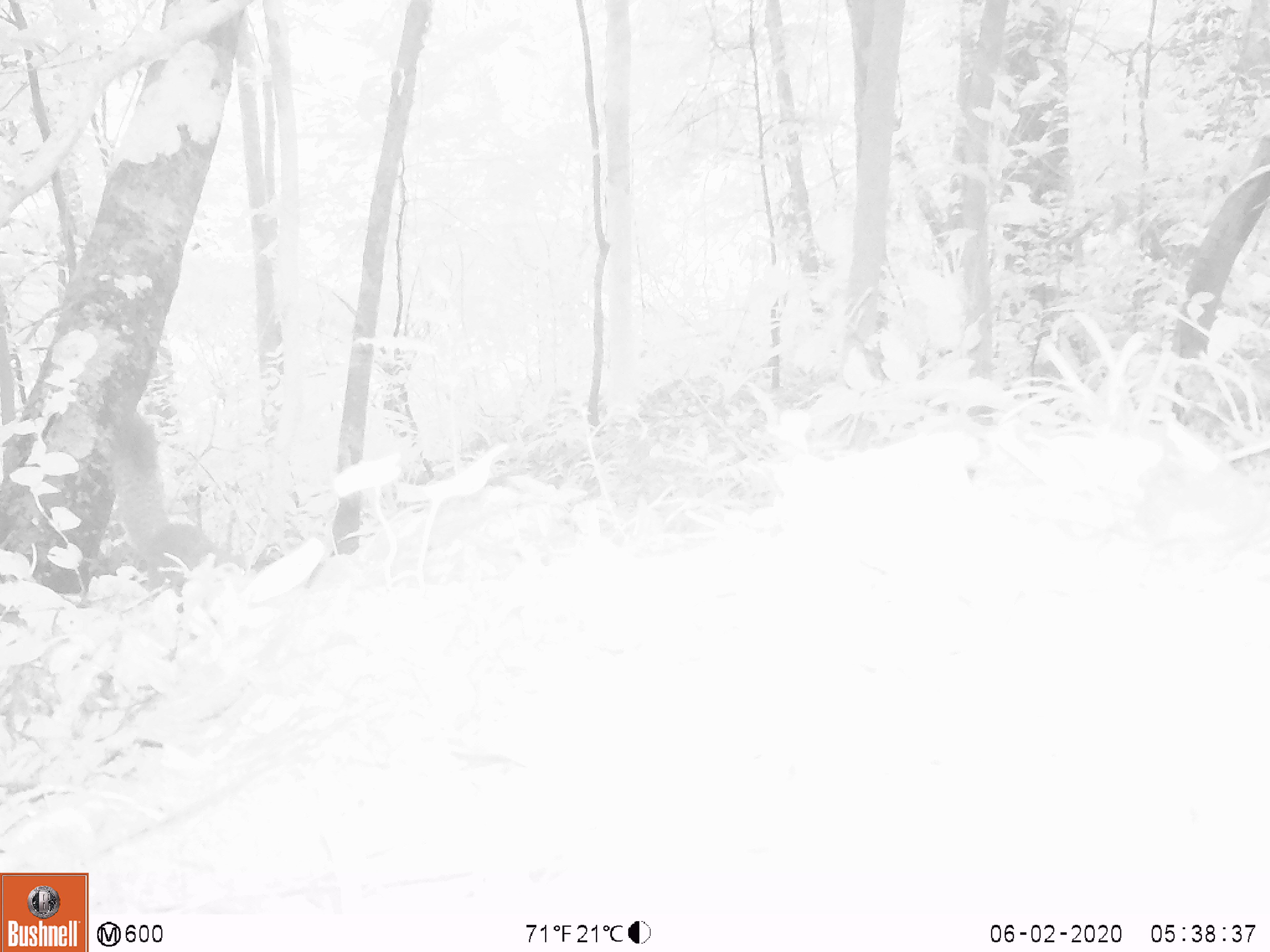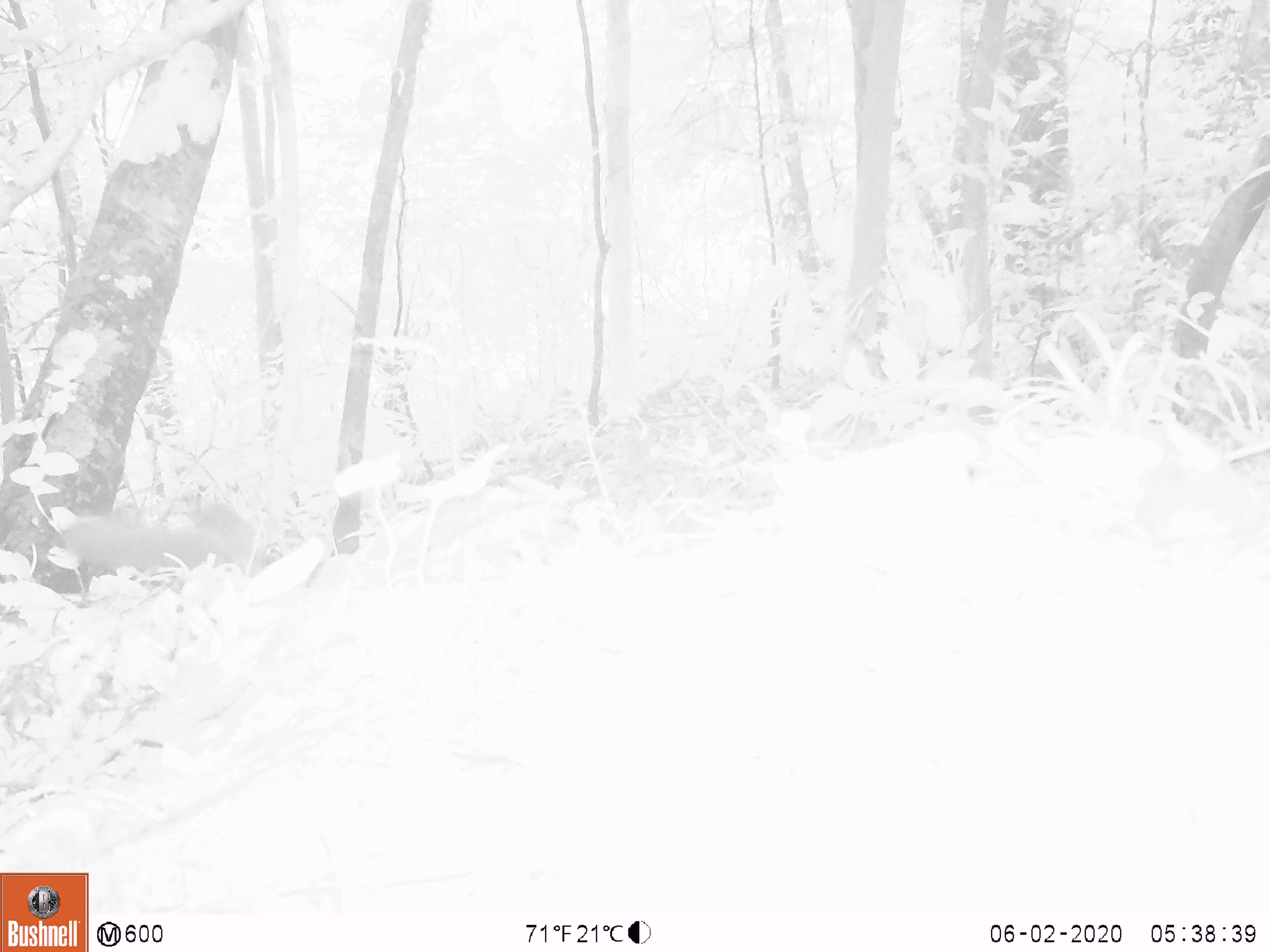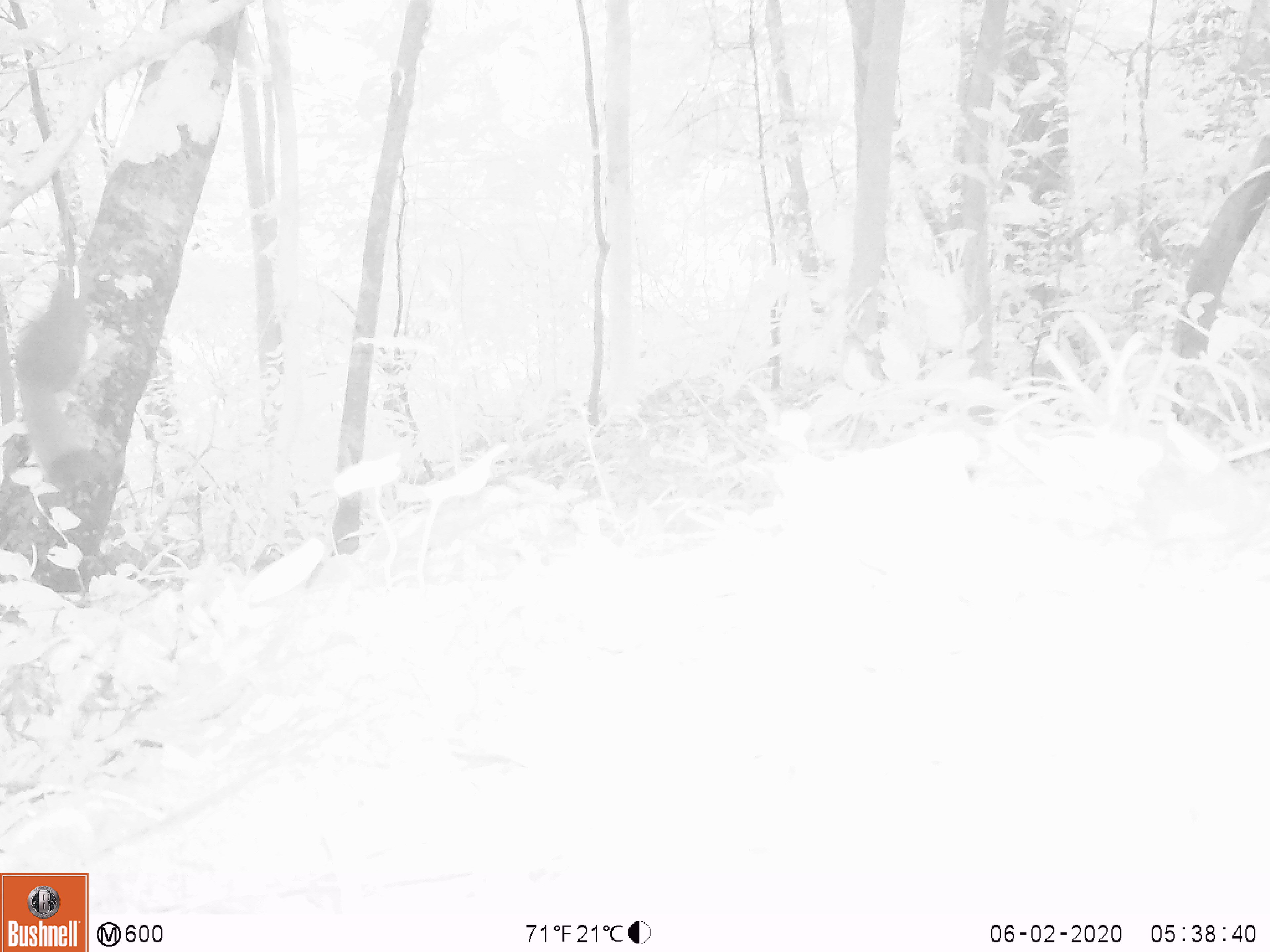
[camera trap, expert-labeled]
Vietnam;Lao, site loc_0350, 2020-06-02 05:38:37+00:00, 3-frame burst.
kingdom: Animalia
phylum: Chordata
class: Mammalia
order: Rodentia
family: Sciuridae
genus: Callosciurus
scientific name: Callosciurus erythraeus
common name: pallas's squirrel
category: pallass squirrel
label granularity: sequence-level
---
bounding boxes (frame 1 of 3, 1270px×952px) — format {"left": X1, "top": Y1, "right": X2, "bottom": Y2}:
pallass squirrel: {"left": 107, "top": 396, "right": 248, "bottom": 593}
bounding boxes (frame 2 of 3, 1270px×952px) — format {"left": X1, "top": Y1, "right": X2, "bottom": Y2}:
pallass squirrel: {"left": 60, "top": 503, "right": 263, "bottom": 575}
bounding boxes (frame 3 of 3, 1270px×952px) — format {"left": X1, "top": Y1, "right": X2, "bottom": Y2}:
pallass squirrel: {"left": 12, "top": 270, "right": 93, "bottom": 486}